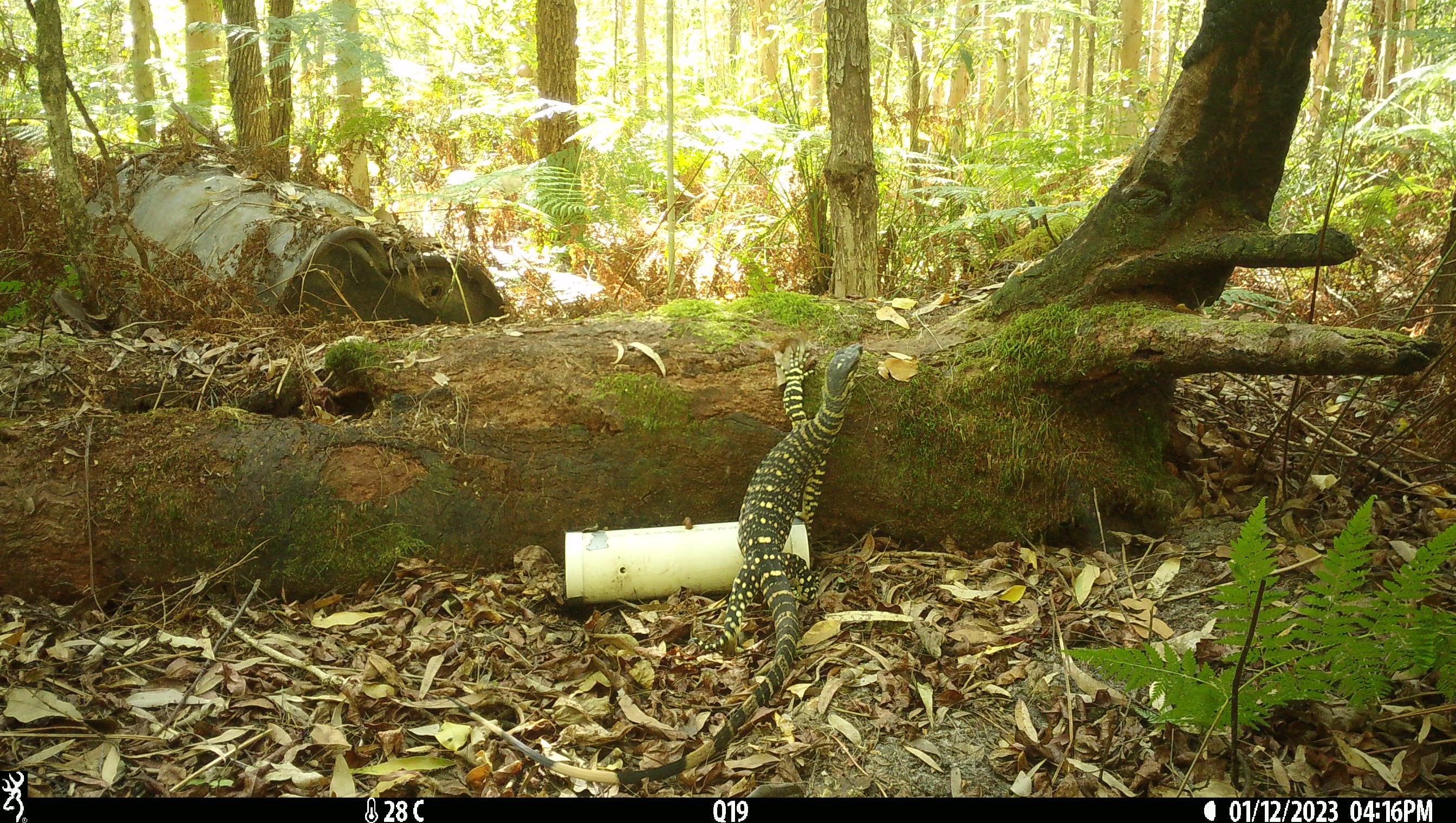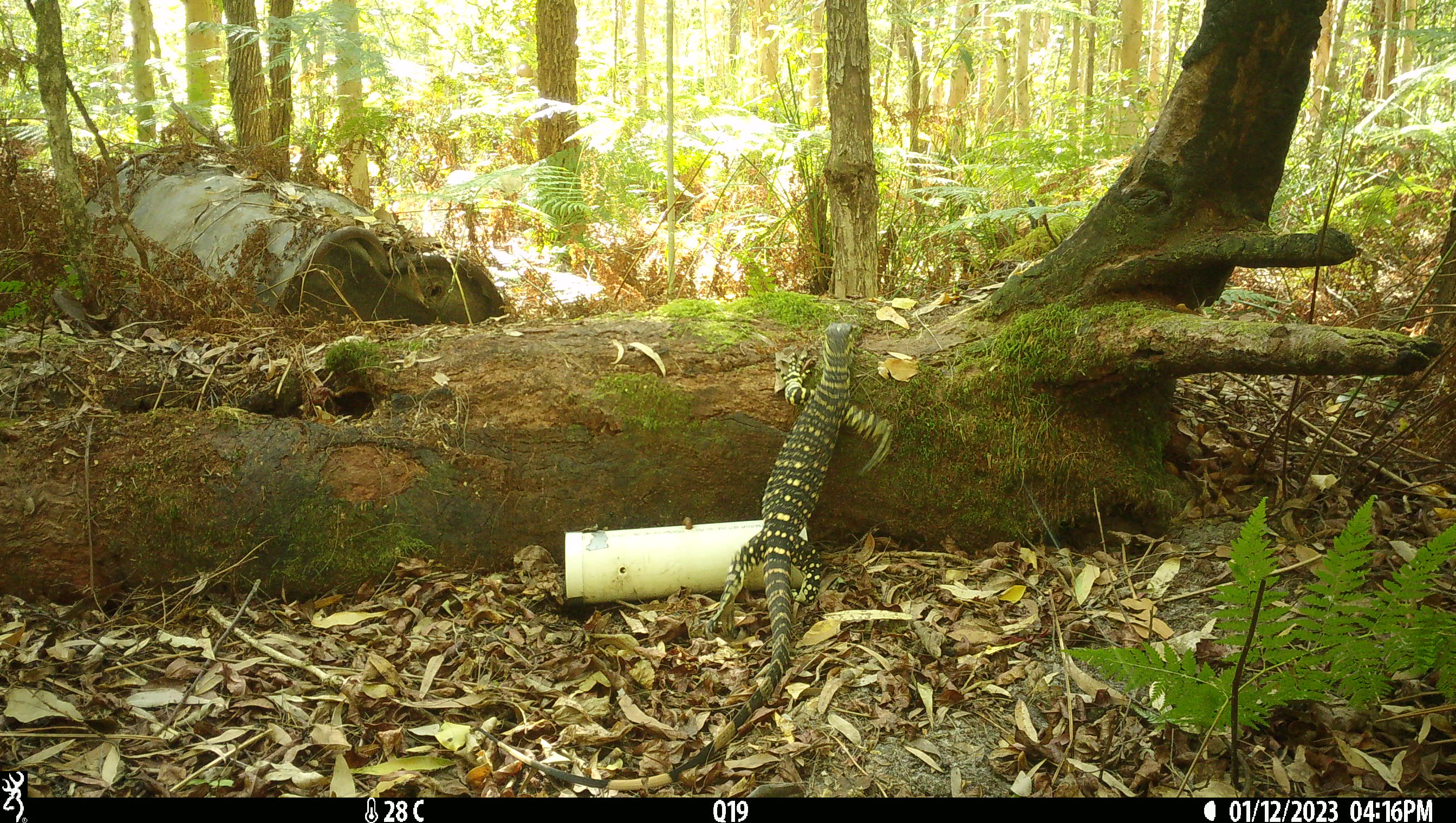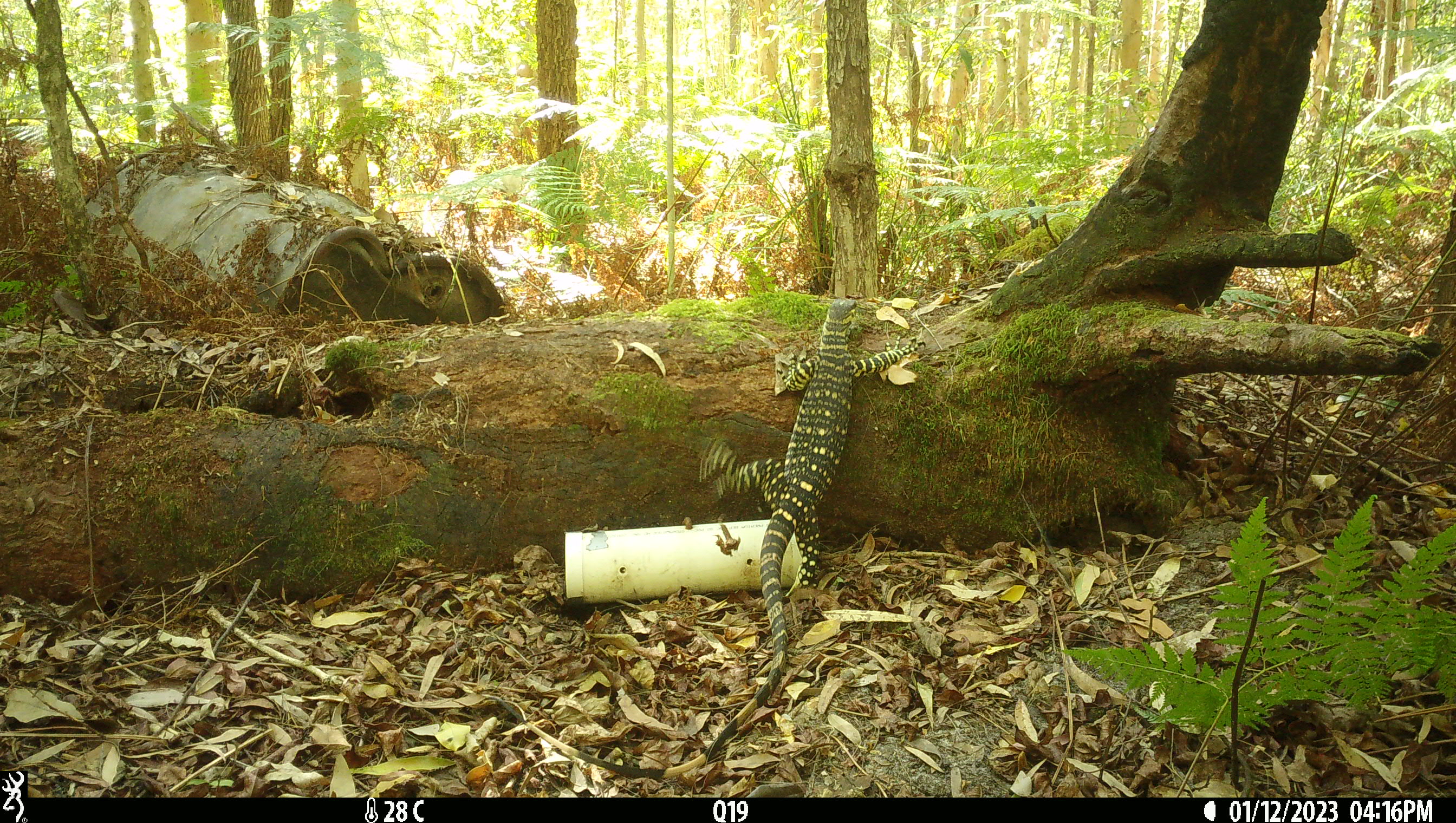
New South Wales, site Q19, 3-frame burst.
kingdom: Animalia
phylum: Chordata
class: Reptilia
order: Squamata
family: Varanidae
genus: Varanus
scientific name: Varanus varius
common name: lace monitor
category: goanna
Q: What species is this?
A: Goanna (lace monitor) (Varanus varius).